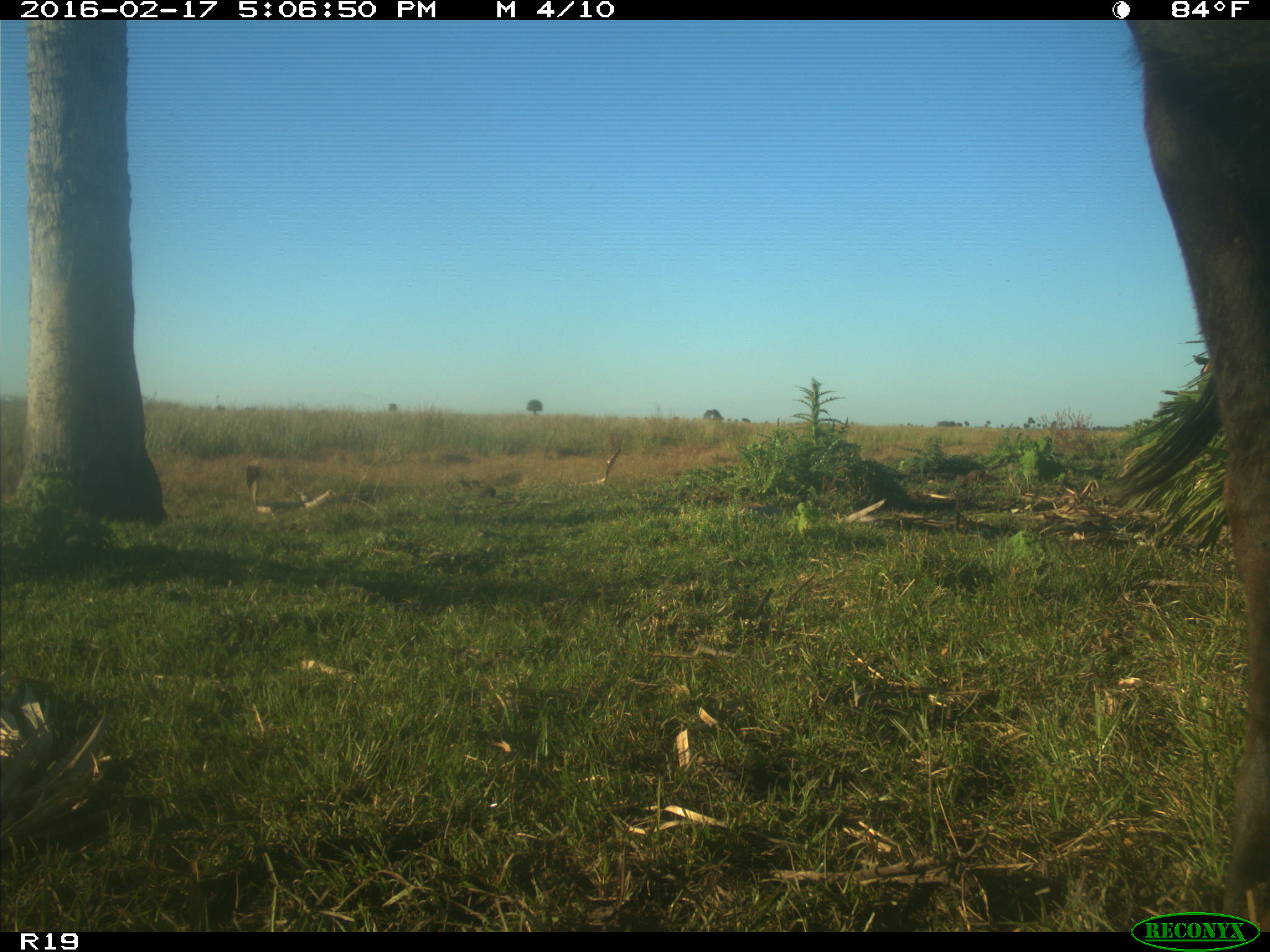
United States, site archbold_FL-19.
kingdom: Animalia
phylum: Chordata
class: Mammalia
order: Artiodactyla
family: Bovidae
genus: Bos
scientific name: Bos taurus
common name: domestic cow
Bos taurus (domestic cow).